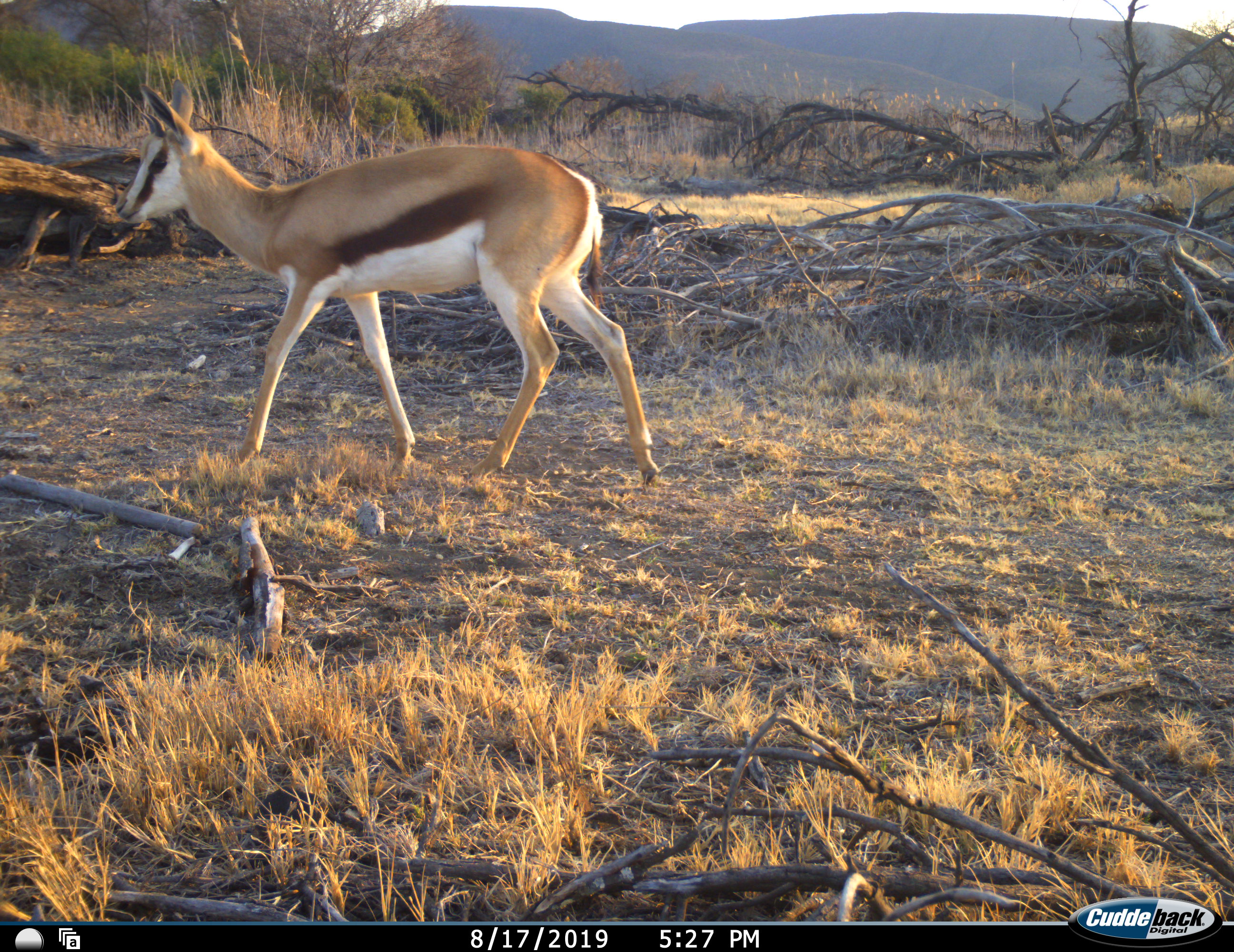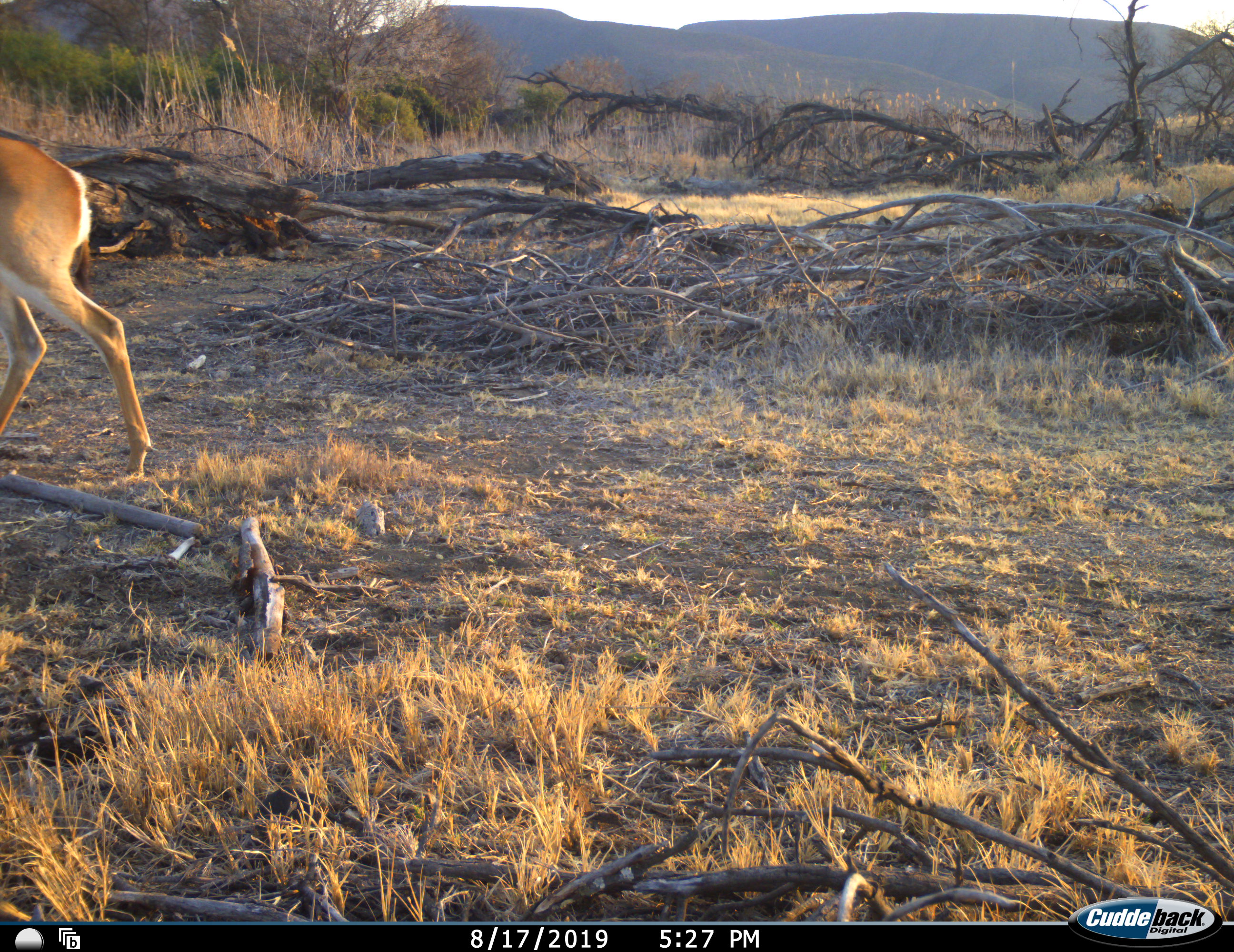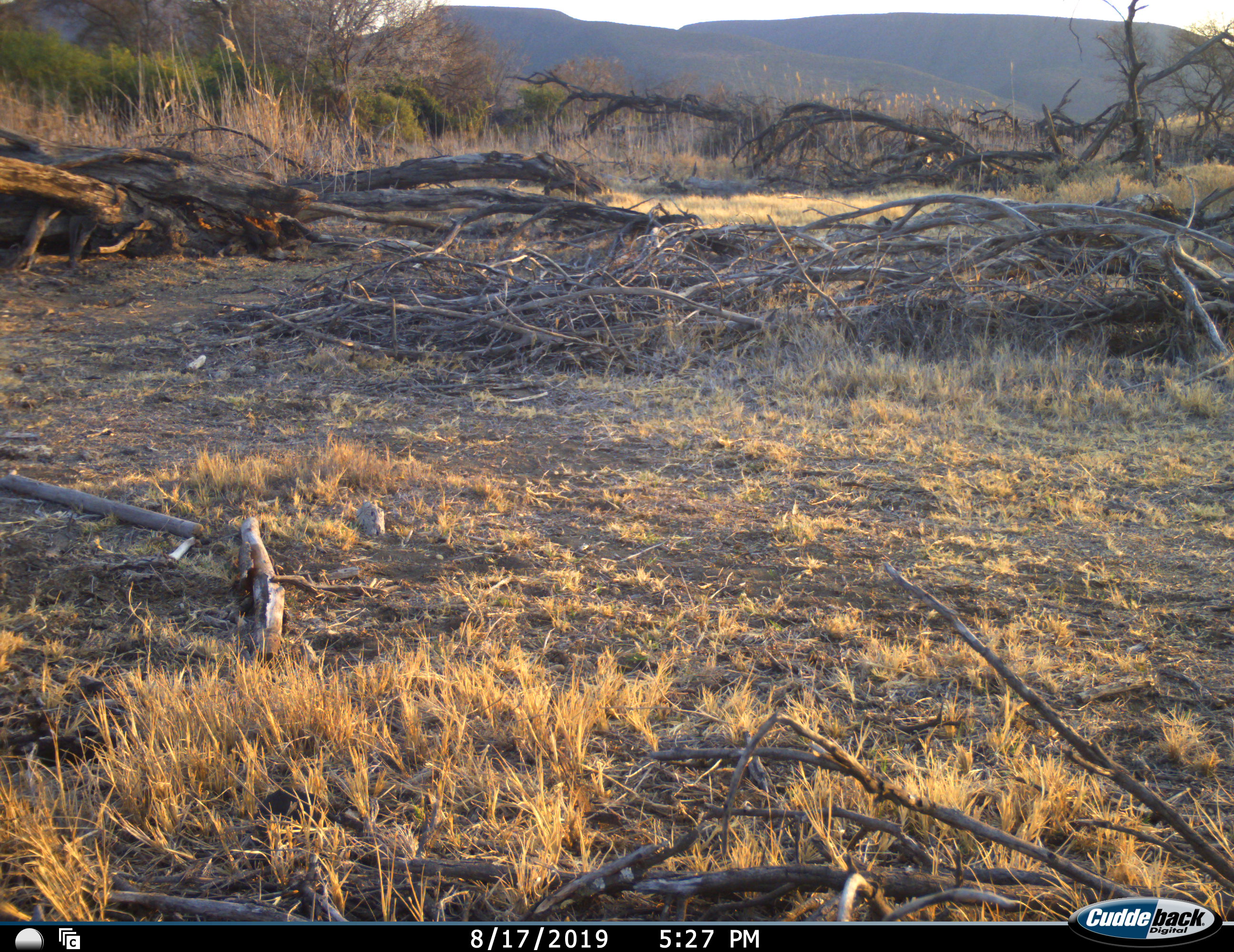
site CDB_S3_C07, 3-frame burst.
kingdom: Animalia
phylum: Chordata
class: Mammalia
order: Artiodactyla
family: Bovidae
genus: Antidorcas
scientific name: Antidorcas marsupialis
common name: springbok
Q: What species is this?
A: Springbok (Antidorcas marsupialis).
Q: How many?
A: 1.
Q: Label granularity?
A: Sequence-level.